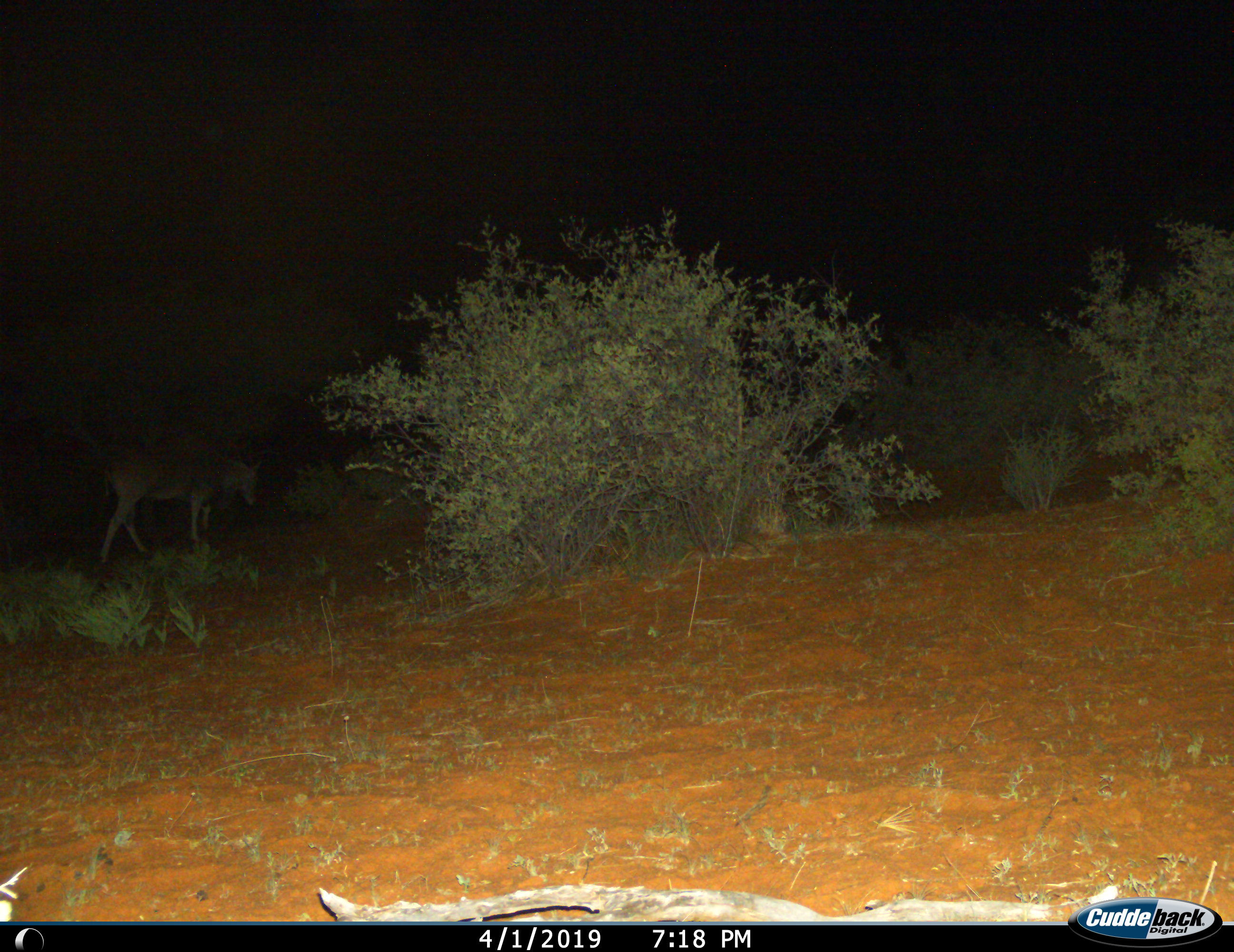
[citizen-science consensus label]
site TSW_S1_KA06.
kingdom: Animalia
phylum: Chordata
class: Mammalia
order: Artiodactyla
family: Bovidae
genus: Tragelaphus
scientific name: Tragelaphus oryx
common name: eland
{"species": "eland (Tragelaphus oryx)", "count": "1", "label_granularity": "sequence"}